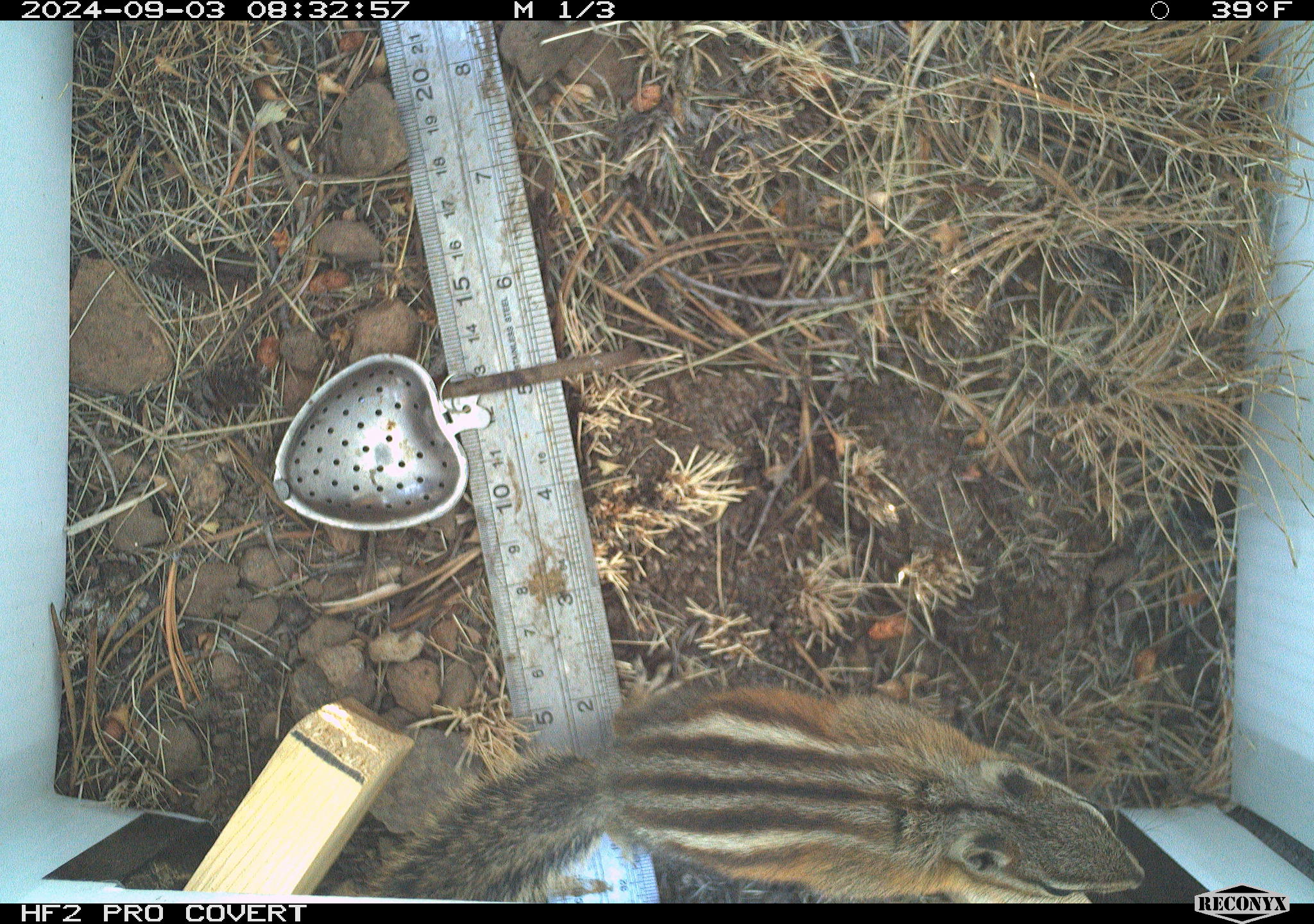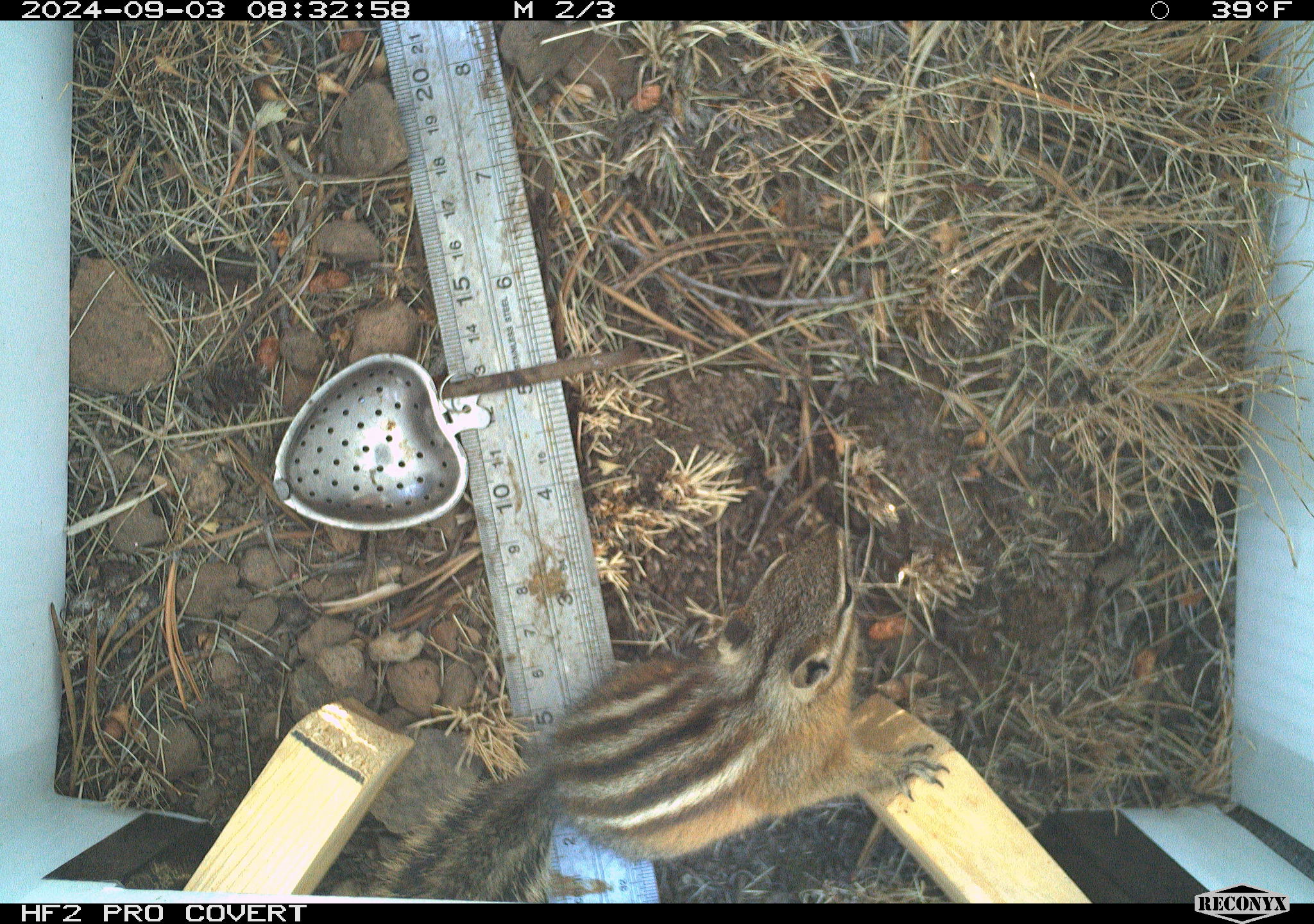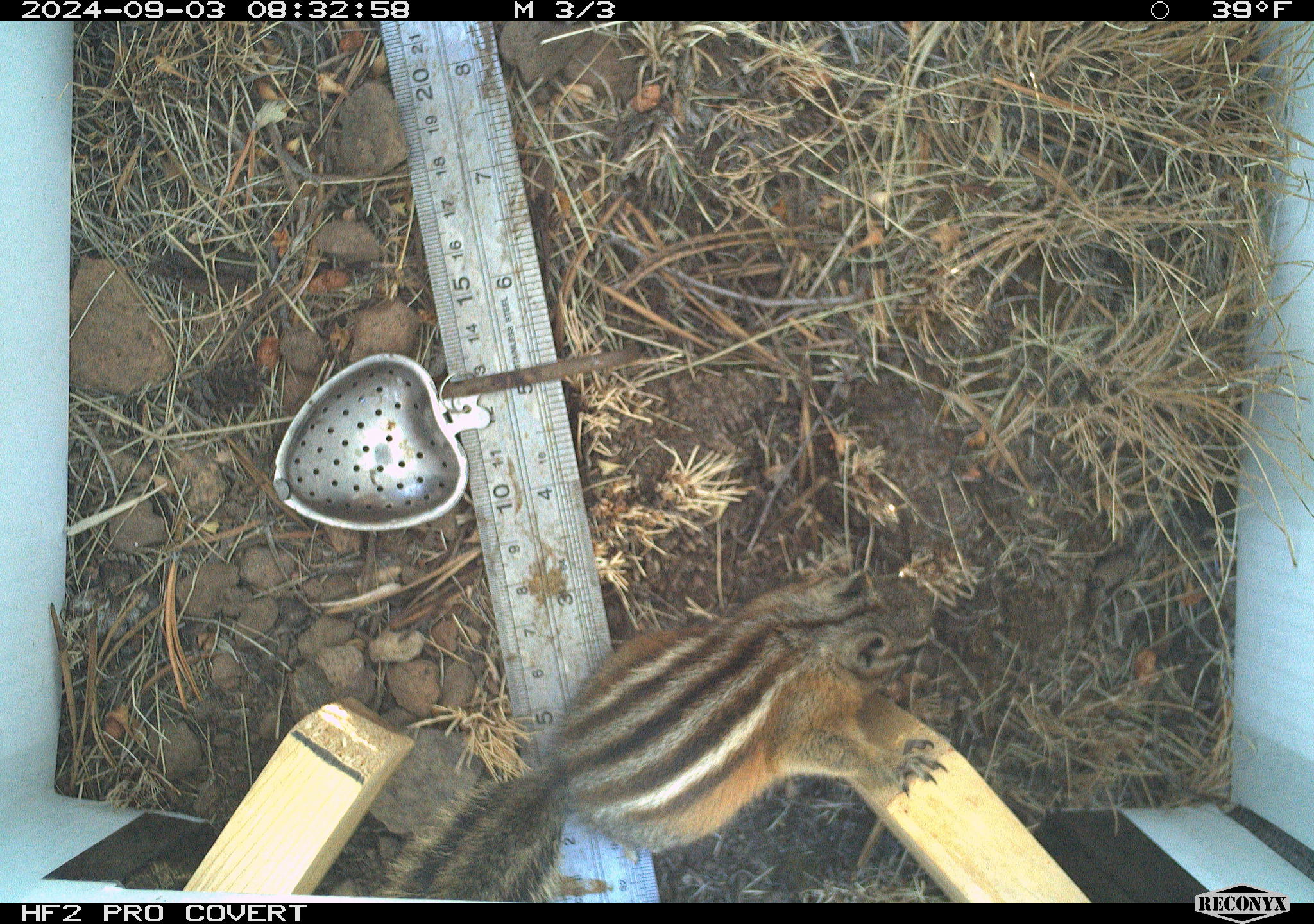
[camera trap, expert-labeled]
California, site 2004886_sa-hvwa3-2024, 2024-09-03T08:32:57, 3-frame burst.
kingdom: Animalia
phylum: Chordata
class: Mammalia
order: Rodentia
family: Sciuridae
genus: Neotamias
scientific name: Neotamias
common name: western chipmunks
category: neotamias species